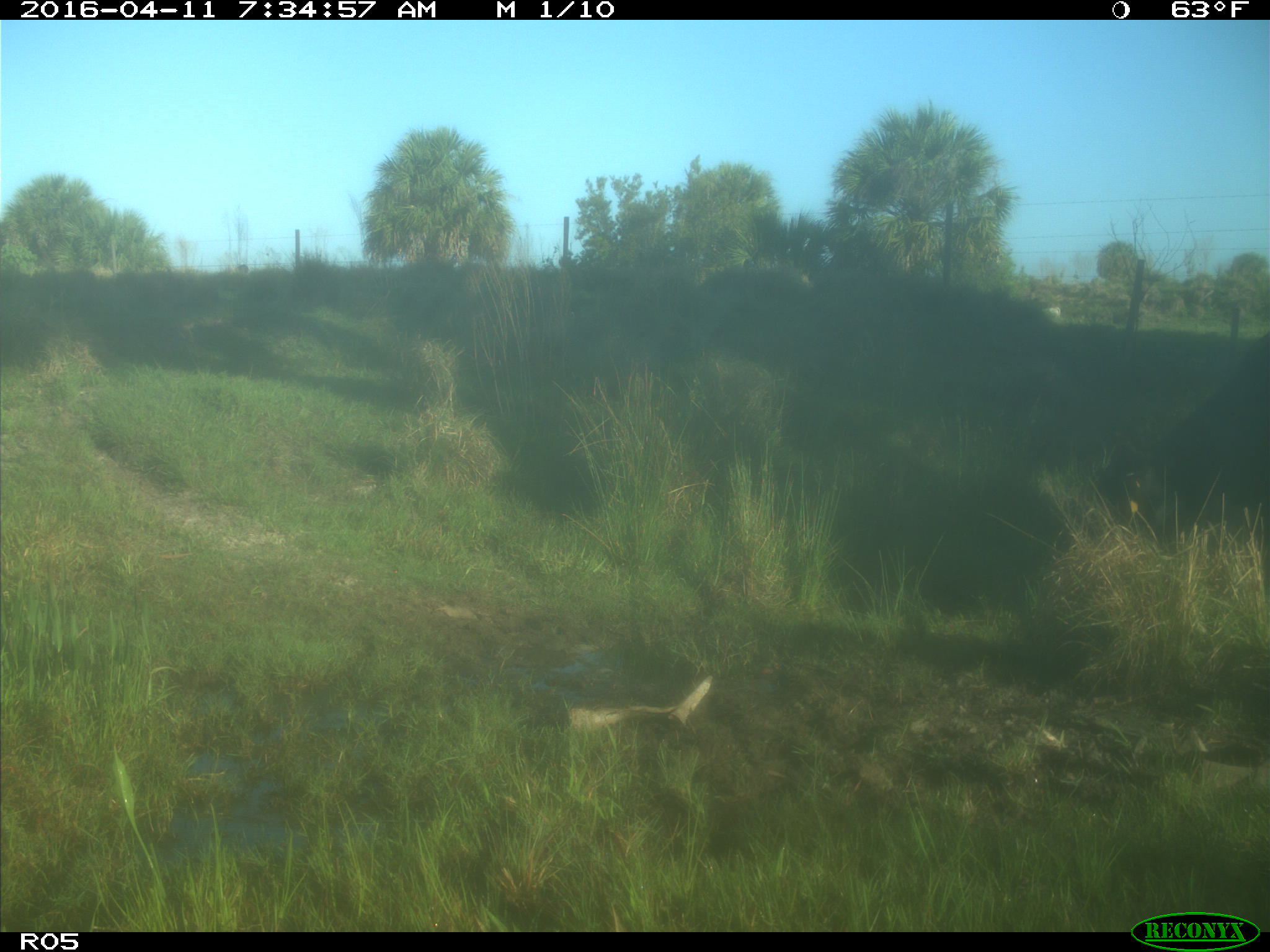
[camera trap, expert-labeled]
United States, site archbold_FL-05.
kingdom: Animalia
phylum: Chordata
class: Mammalia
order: Artiodactyla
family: Bovidae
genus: Bos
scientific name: Bos taurus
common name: domestic cow